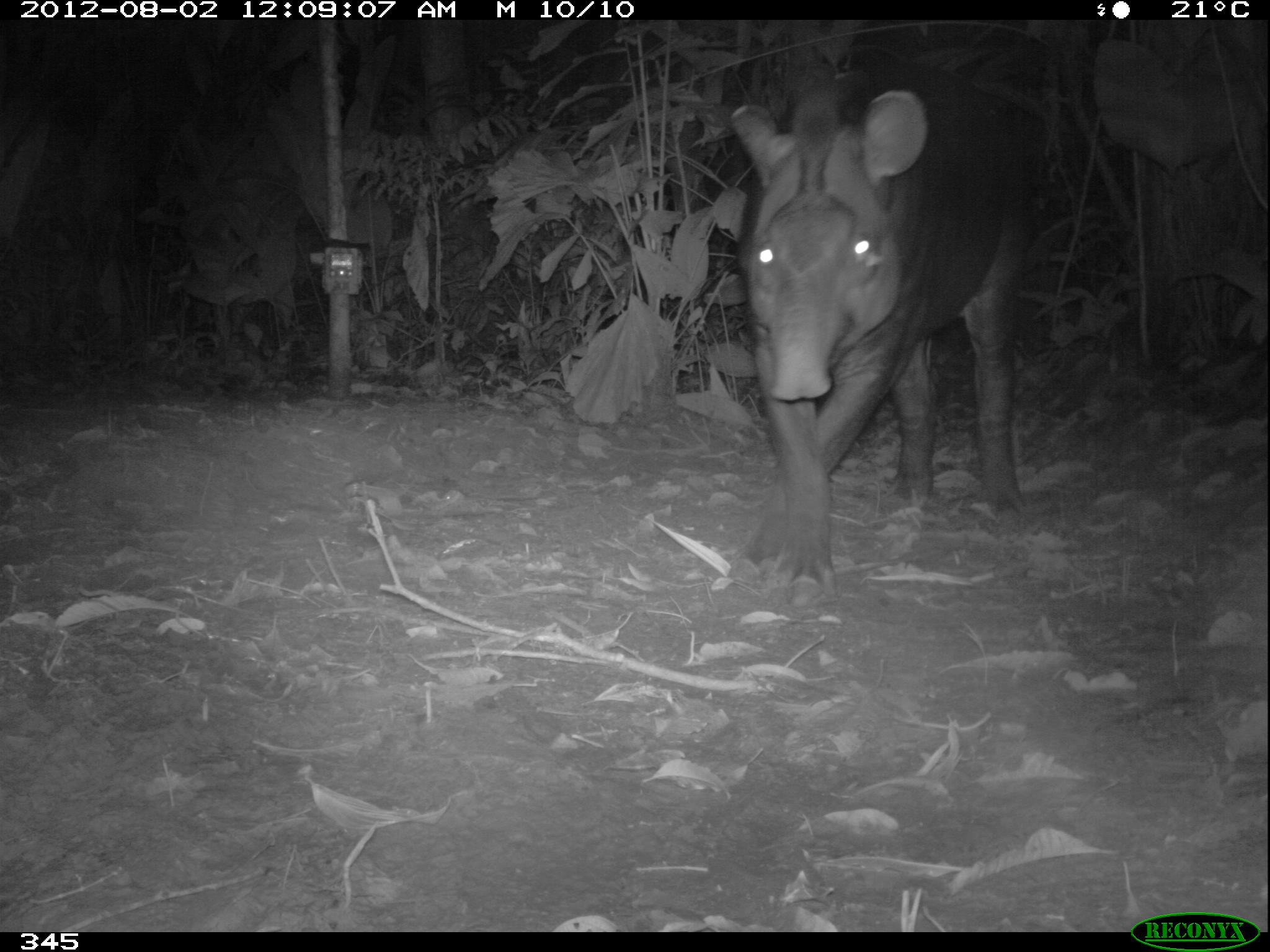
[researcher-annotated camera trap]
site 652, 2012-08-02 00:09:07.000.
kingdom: Animalia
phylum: Chordata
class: Mammalia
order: Perissodactyla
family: Tapiridae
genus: Tapirus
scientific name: Tapirus terrestris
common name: south american tapir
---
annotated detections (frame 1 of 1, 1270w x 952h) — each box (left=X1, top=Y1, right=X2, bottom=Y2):
tapirus terrestris: (left=727, top=56, right=1036, bottom=597)